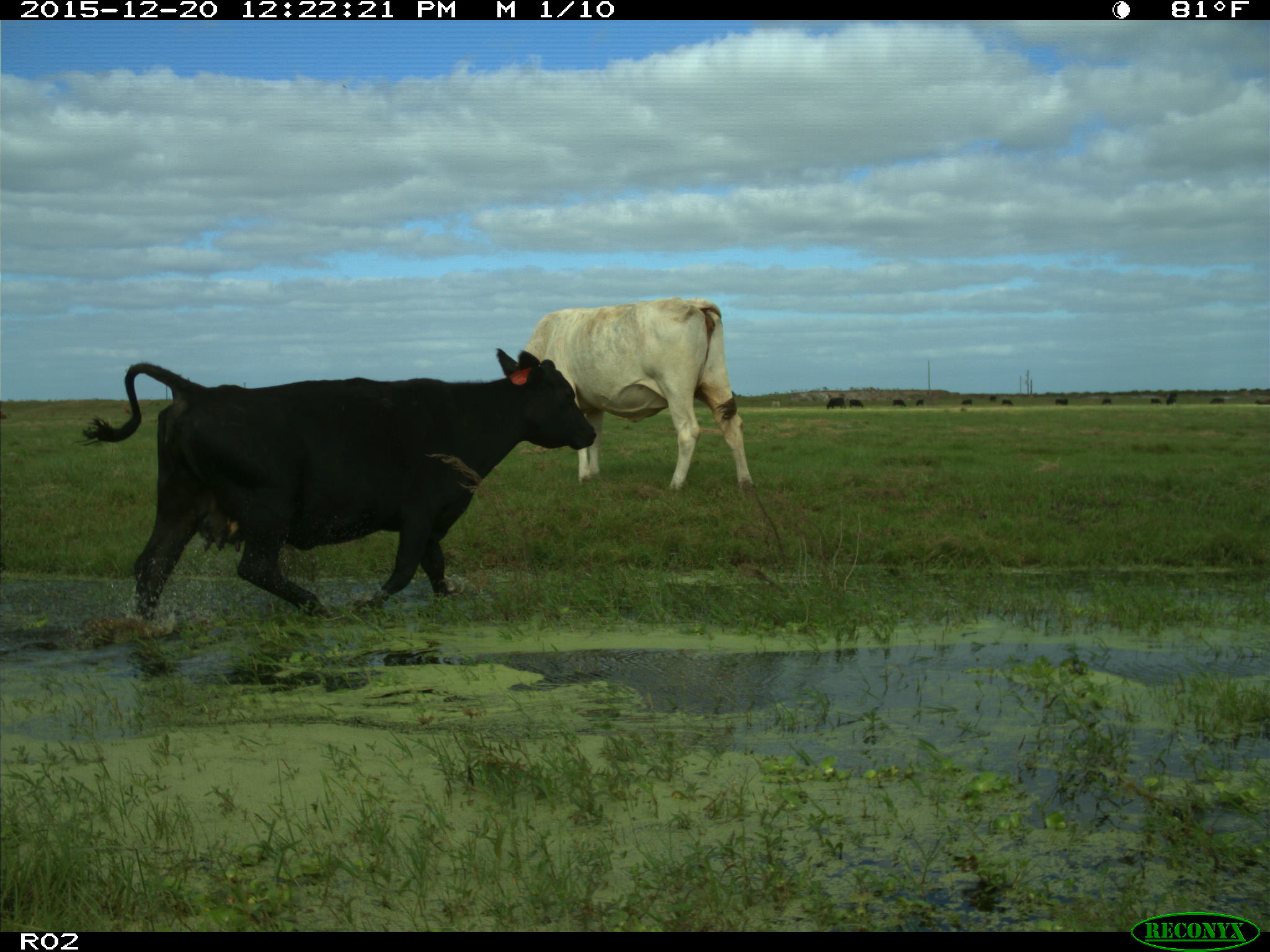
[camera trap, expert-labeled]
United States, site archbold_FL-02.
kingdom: Animalia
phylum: Chordata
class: Mammalia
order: Artiodactyla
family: Bovidae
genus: Bos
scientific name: Bos taurus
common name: domestic cow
Bos taurus (domestic cow).